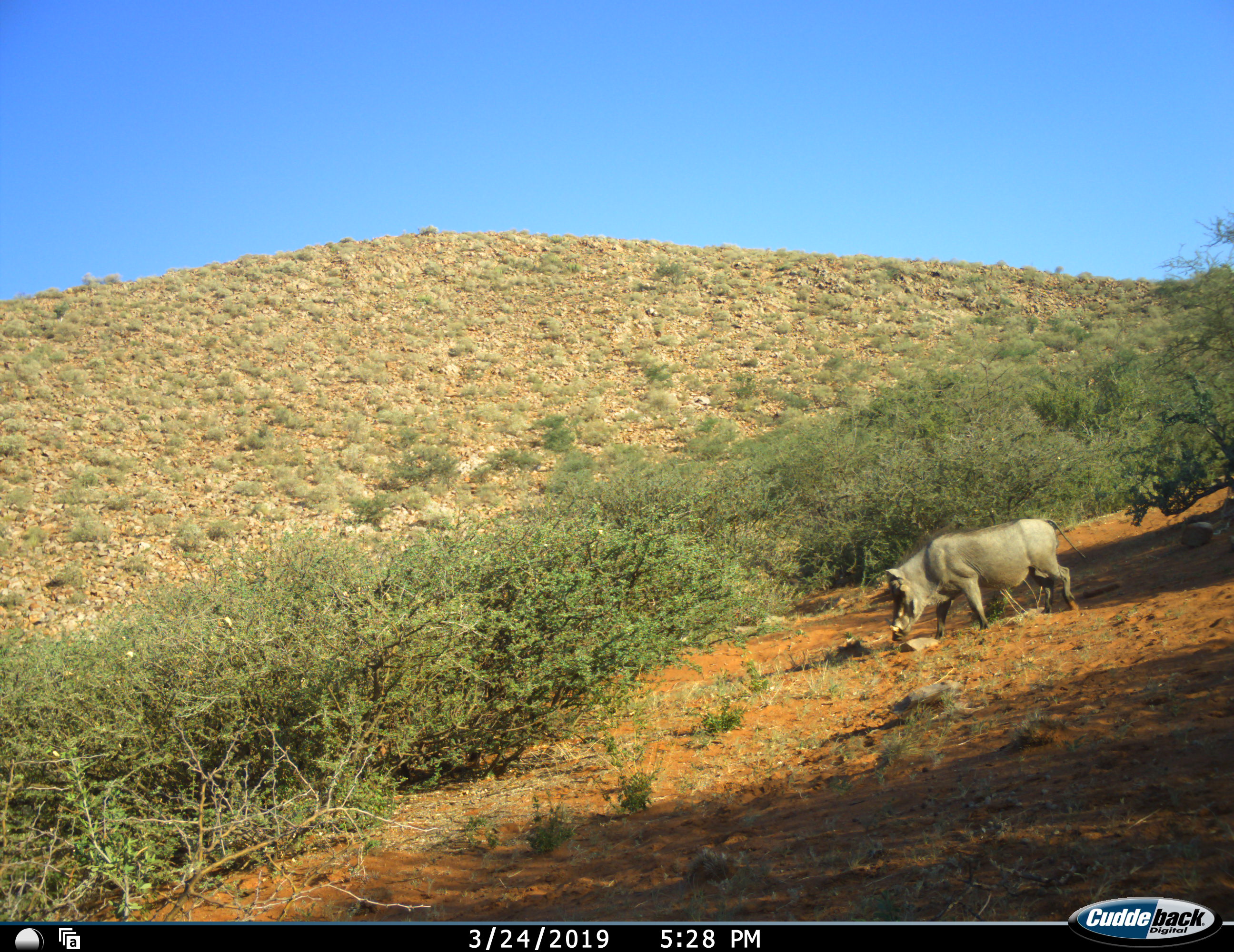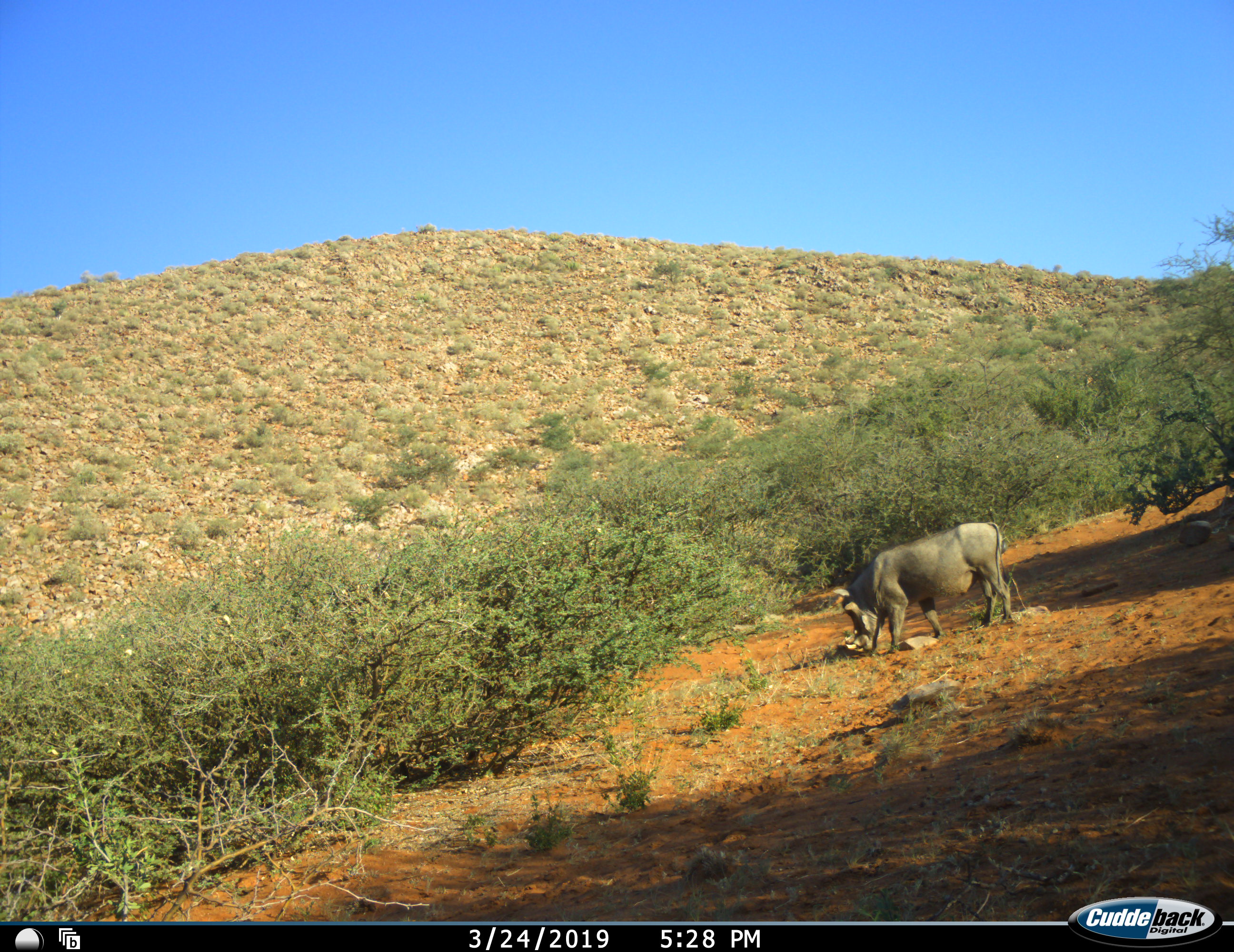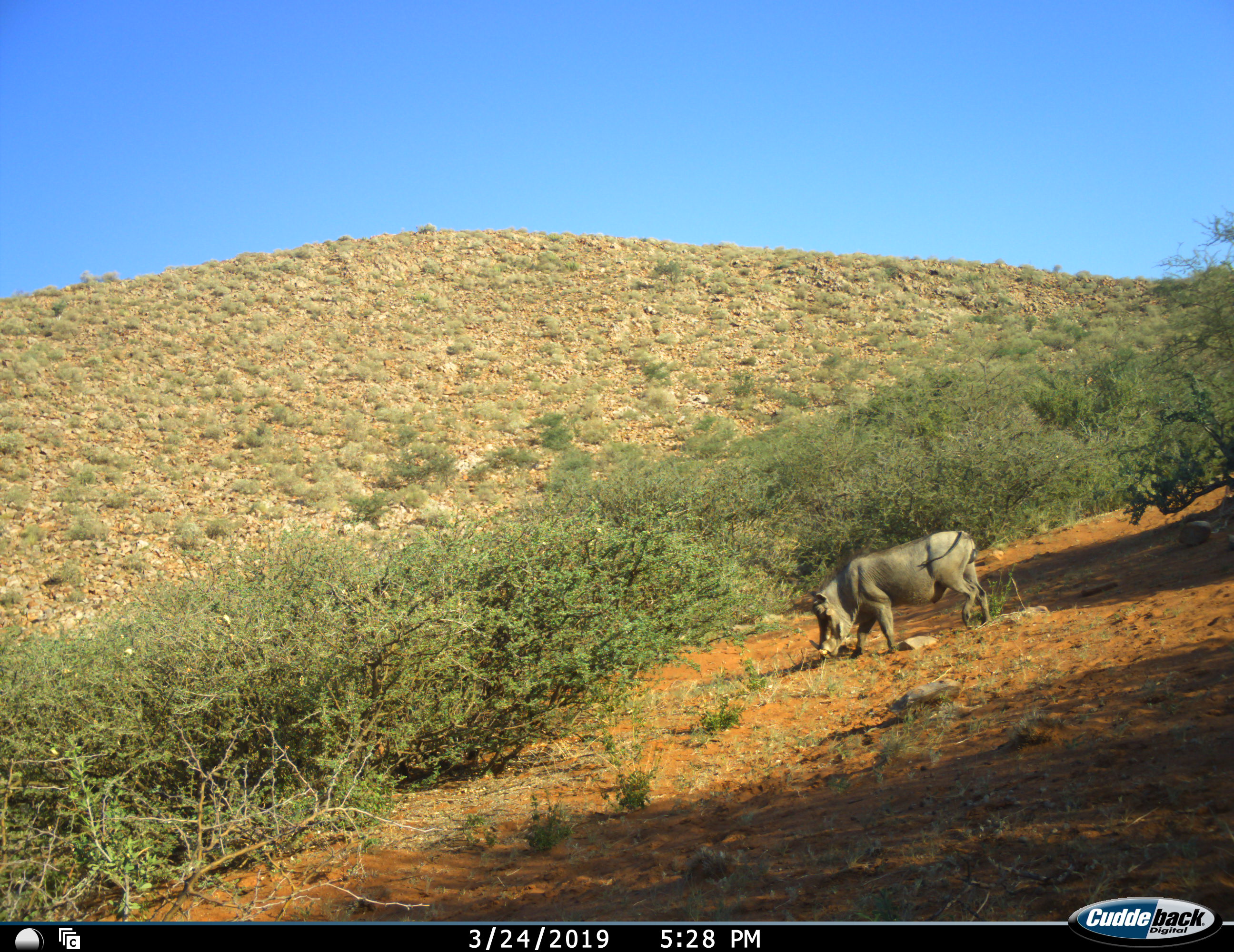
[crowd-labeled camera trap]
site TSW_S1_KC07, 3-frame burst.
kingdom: Animalia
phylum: Chordata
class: Mammalia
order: Artiodactyla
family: Suidae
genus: Phacochoerus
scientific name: Phacochoerus africanus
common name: warthog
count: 1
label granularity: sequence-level